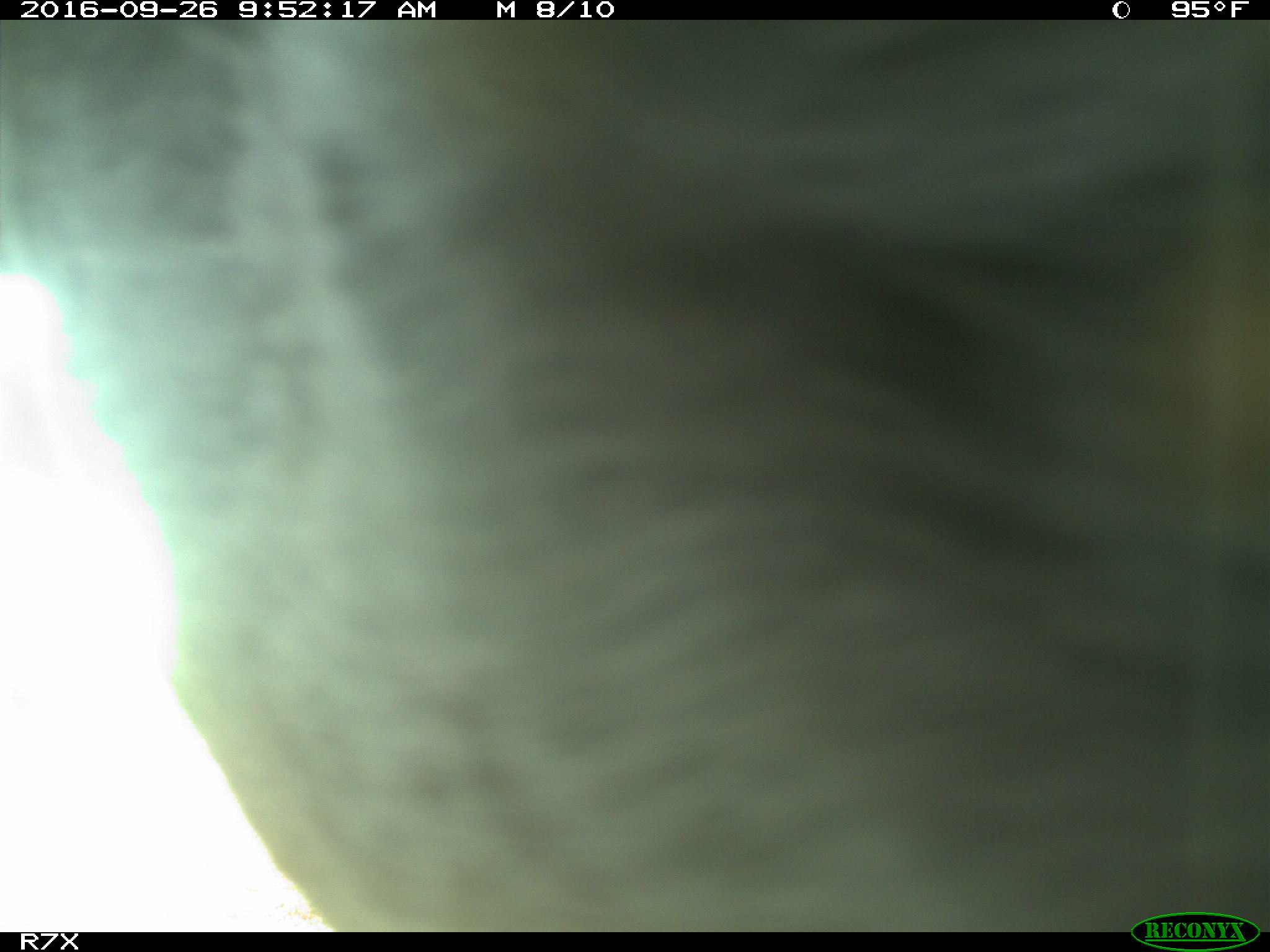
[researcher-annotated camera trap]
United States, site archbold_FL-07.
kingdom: Animalia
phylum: Chordata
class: Mammalia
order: Artiodactyla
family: Bovidae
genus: Bos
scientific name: Bos taurus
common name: domestic cow